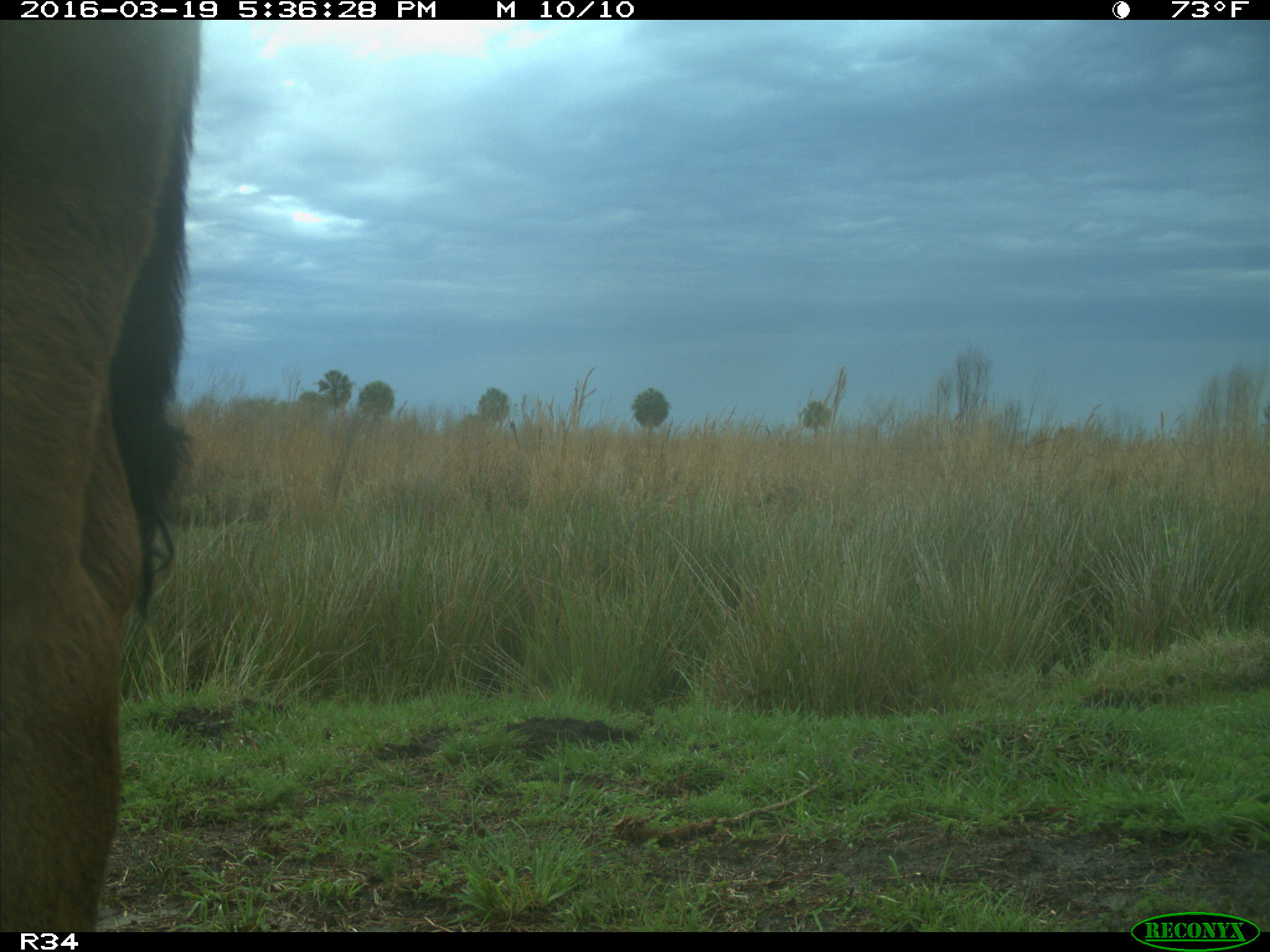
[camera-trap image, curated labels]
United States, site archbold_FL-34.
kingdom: Animalia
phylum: Chordata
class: Mammalia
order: Artiodactyla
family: Bovidae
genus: Bos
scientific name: Bos taurus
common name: domestic cow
Bos taurus (domestic cow).